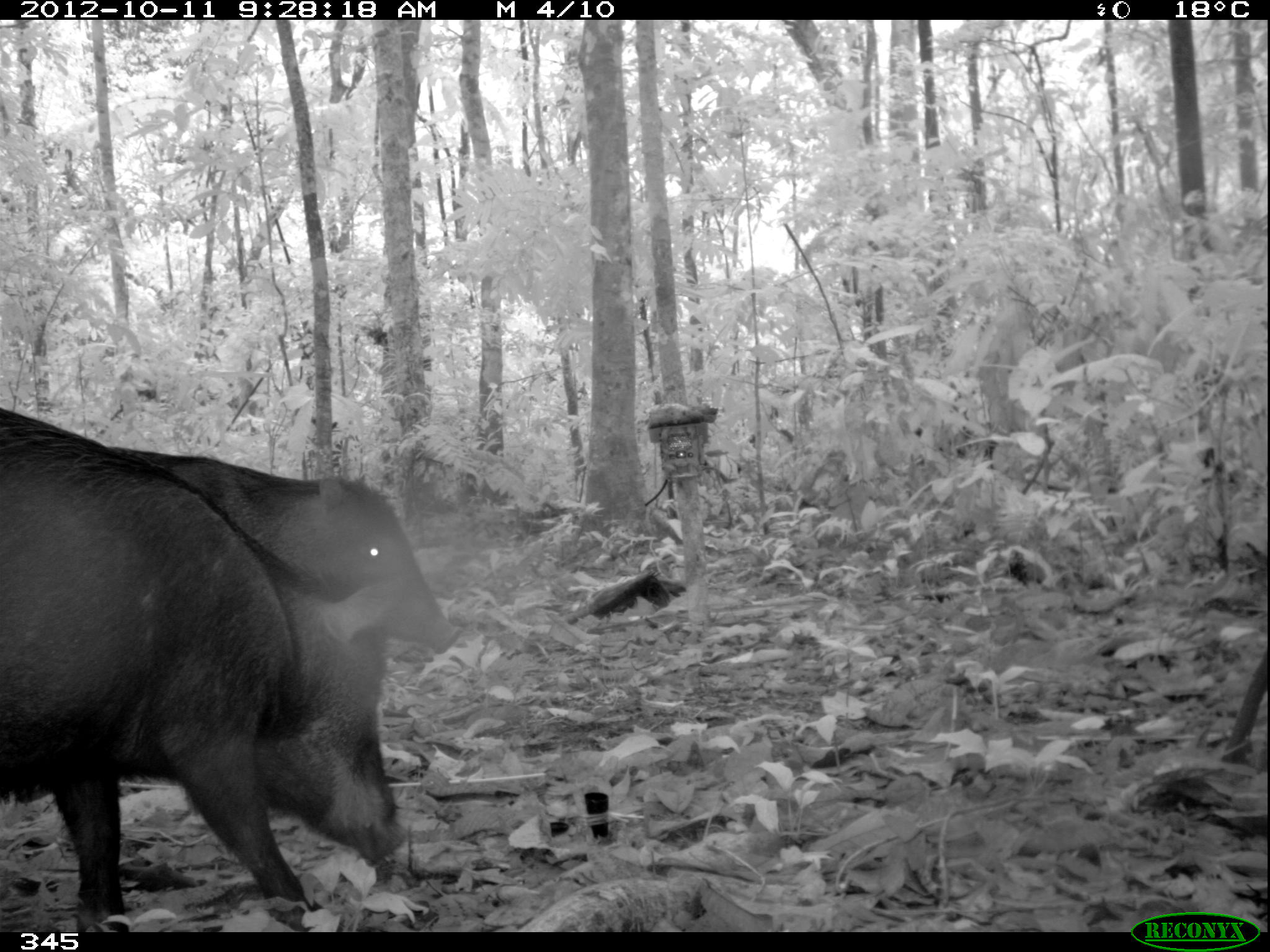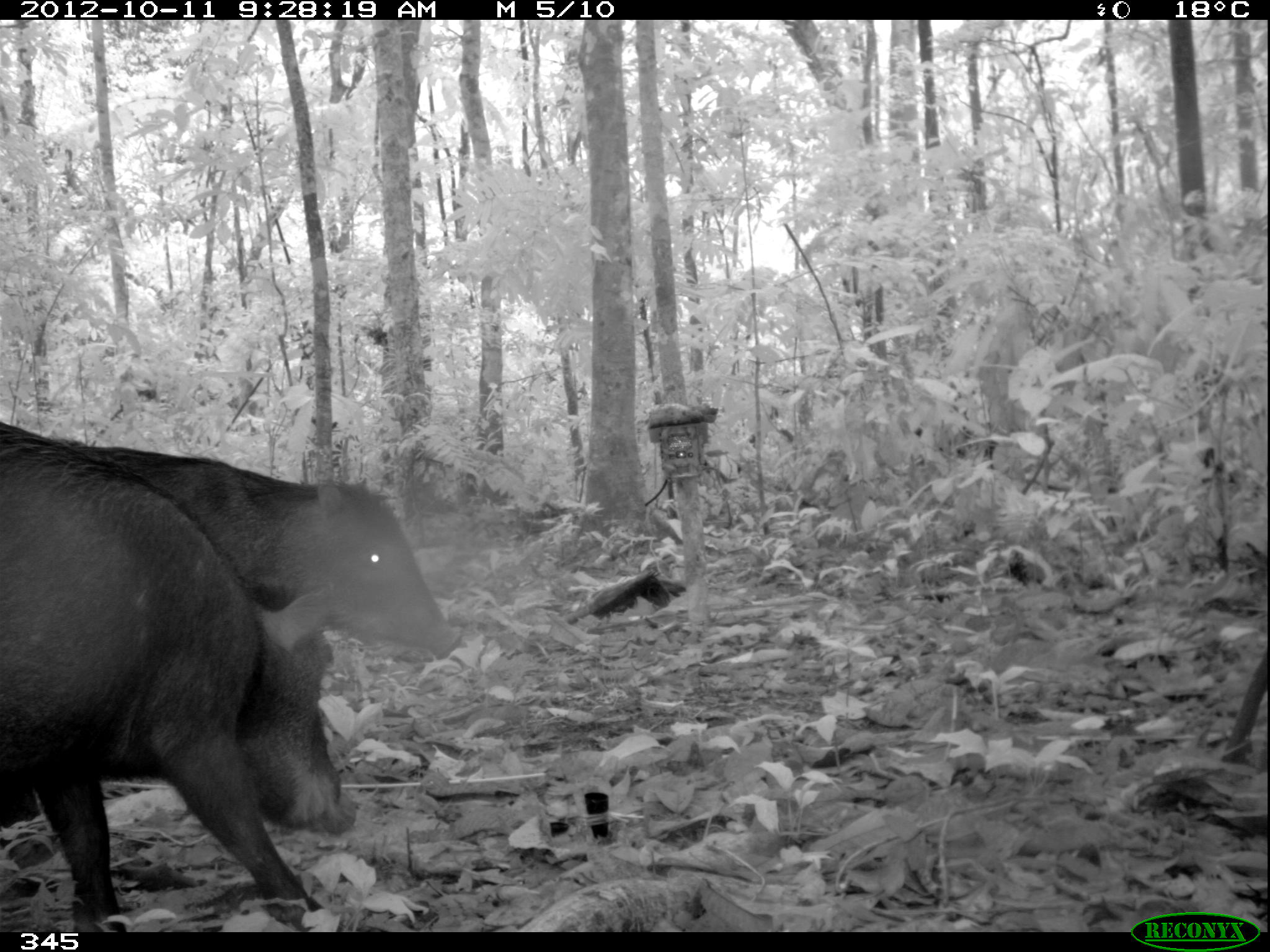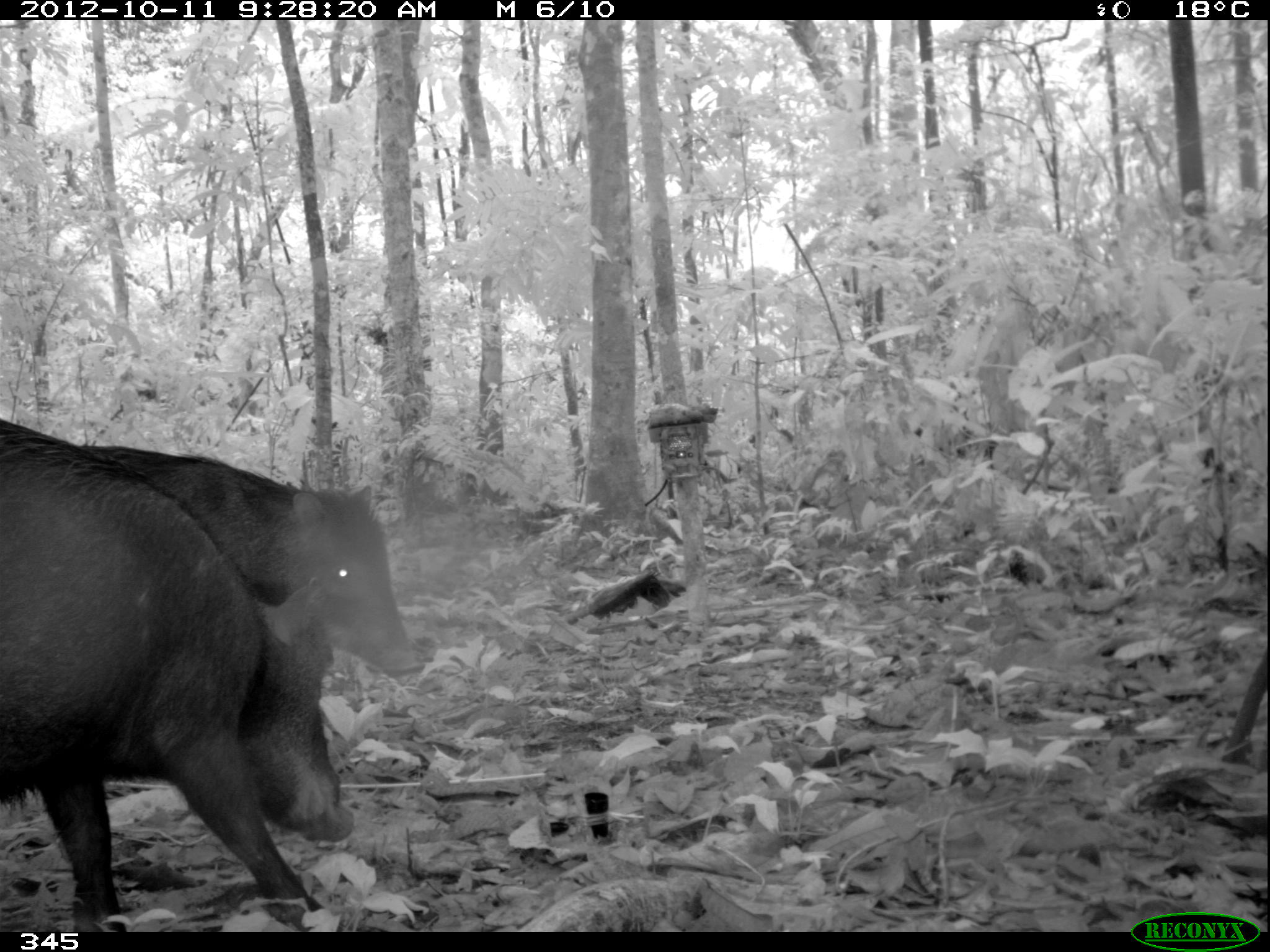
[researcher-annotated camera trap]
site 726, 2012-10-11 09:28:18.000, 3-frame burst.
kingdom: Animalia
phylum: Chordata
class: Mammalia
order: Artiodactyla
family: Tayassuidae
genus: Tayassu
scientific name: Tayassu pecari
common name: white-lipped peccary